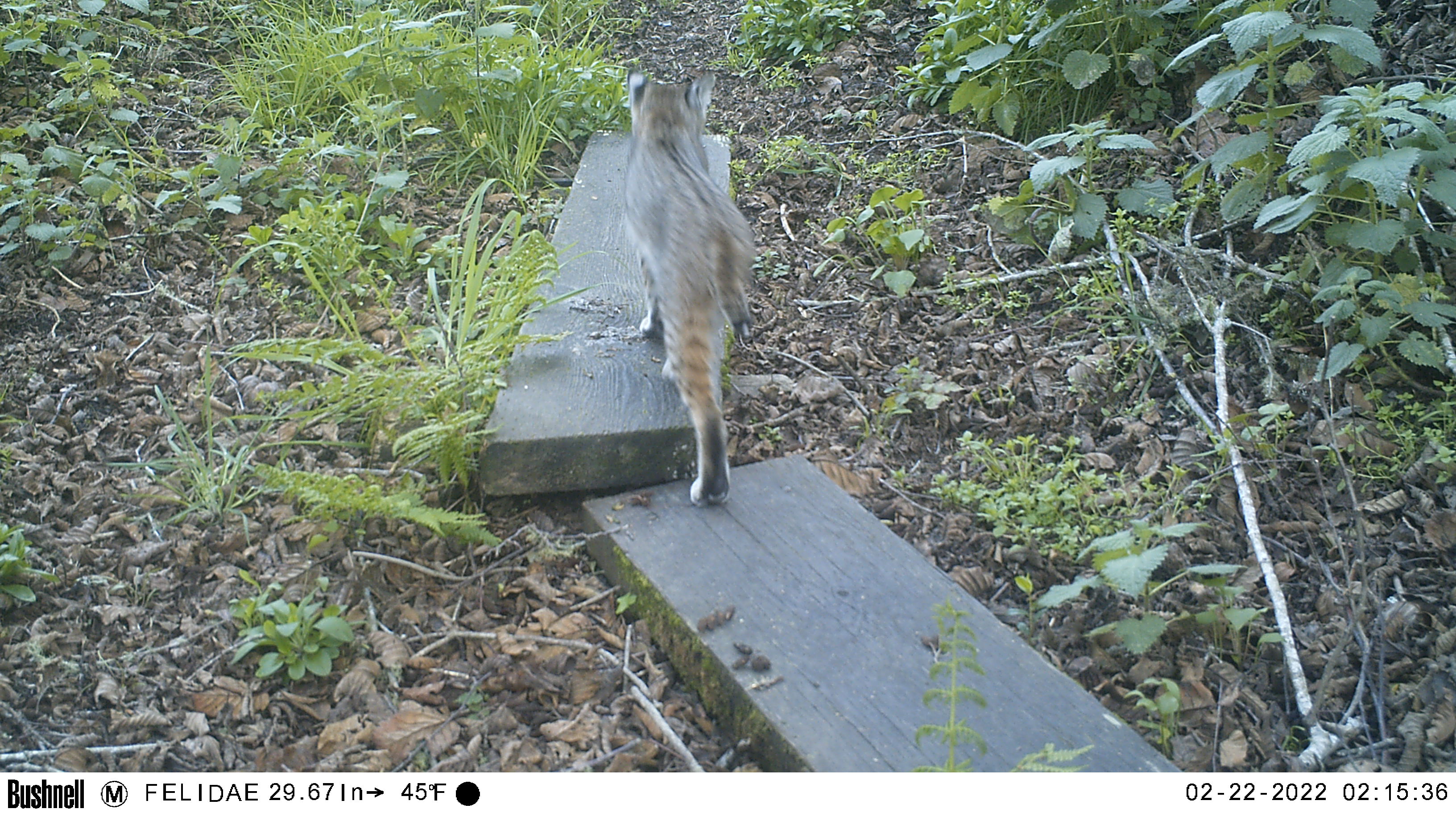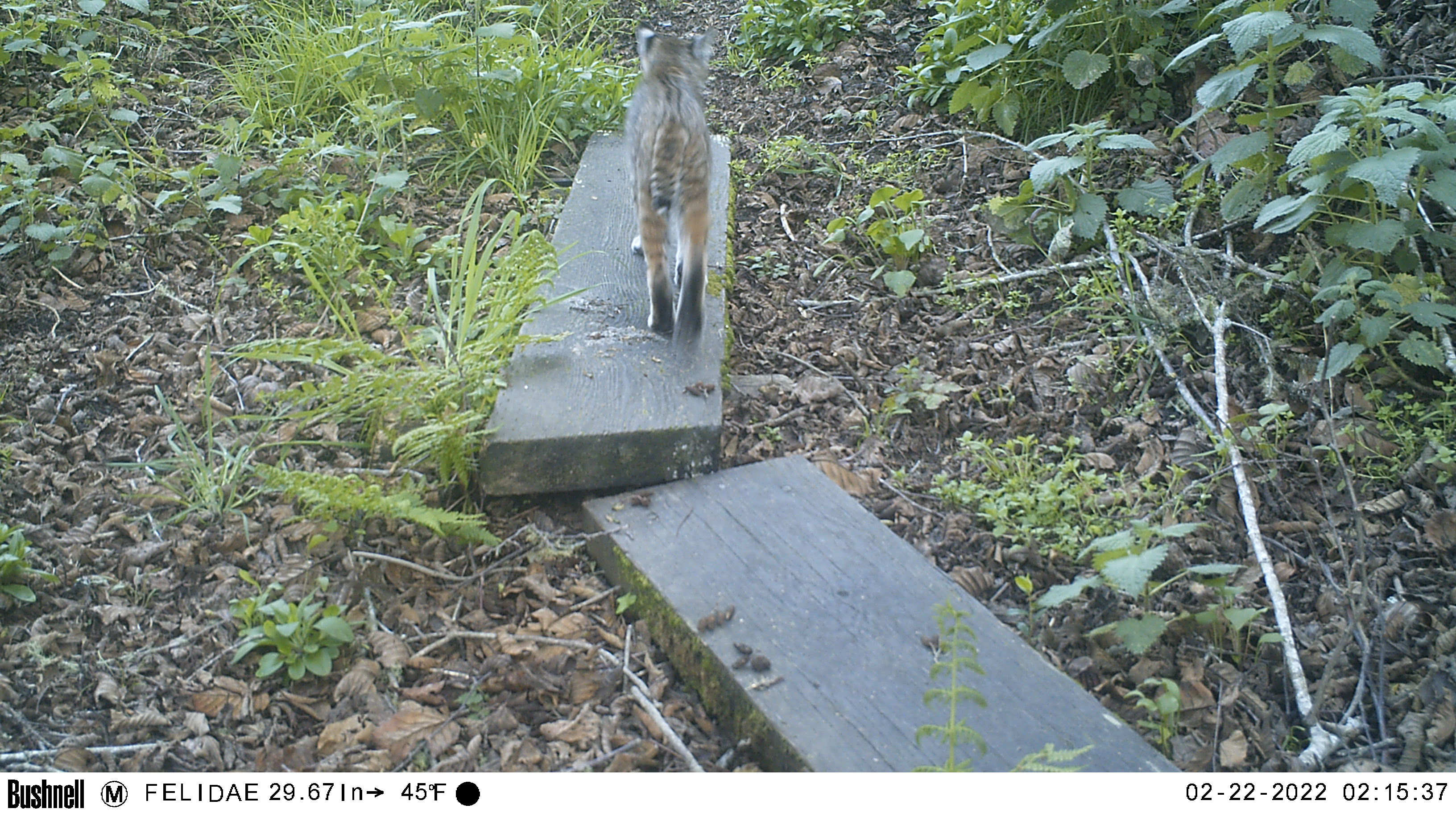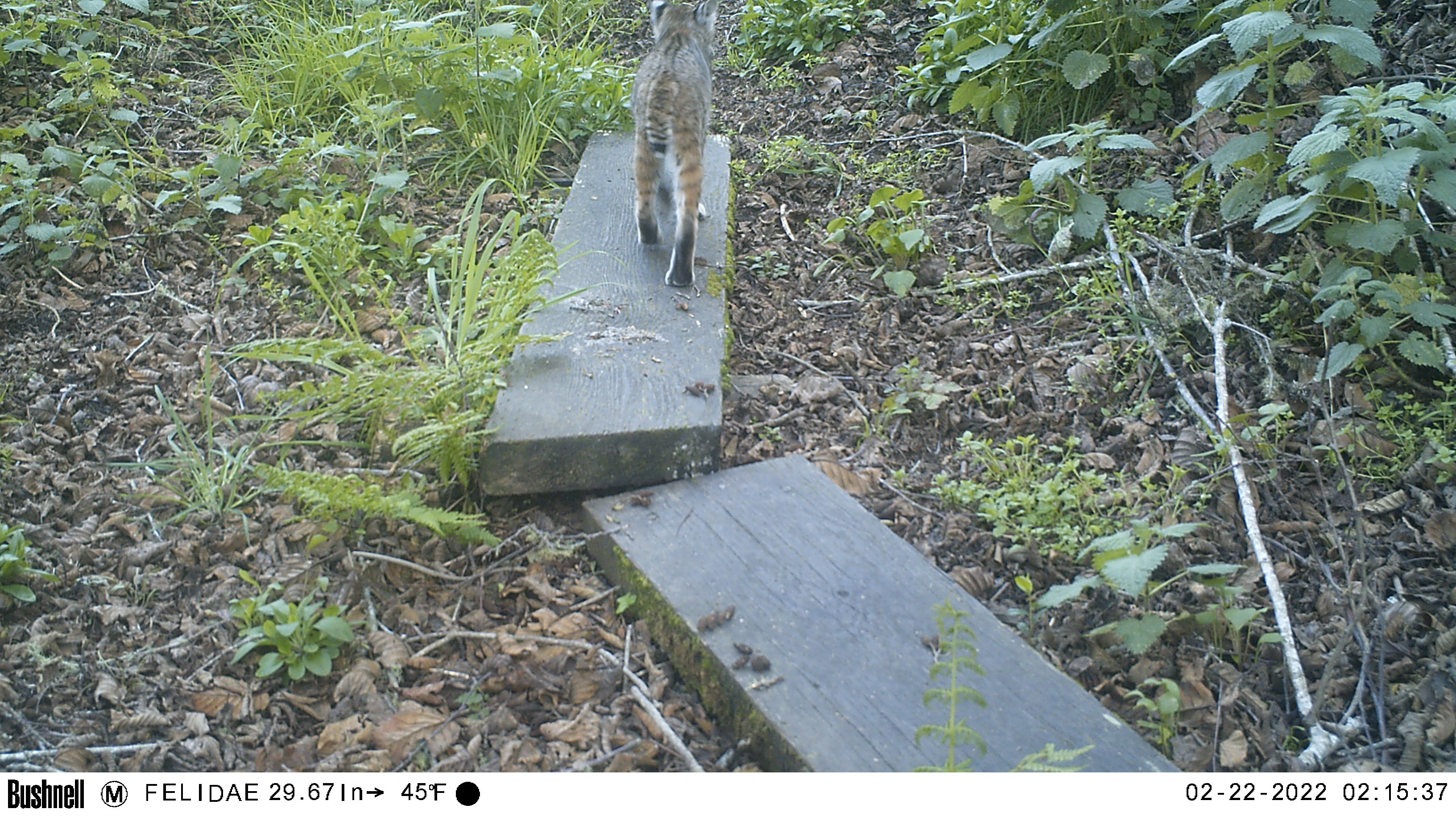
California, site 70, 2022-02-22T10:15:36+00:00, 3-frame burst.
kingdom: Animalia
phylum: Chordata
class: Mammalia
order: Carnivora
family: Felidae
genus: Lynx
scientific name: Lynx rufus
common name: bobcat